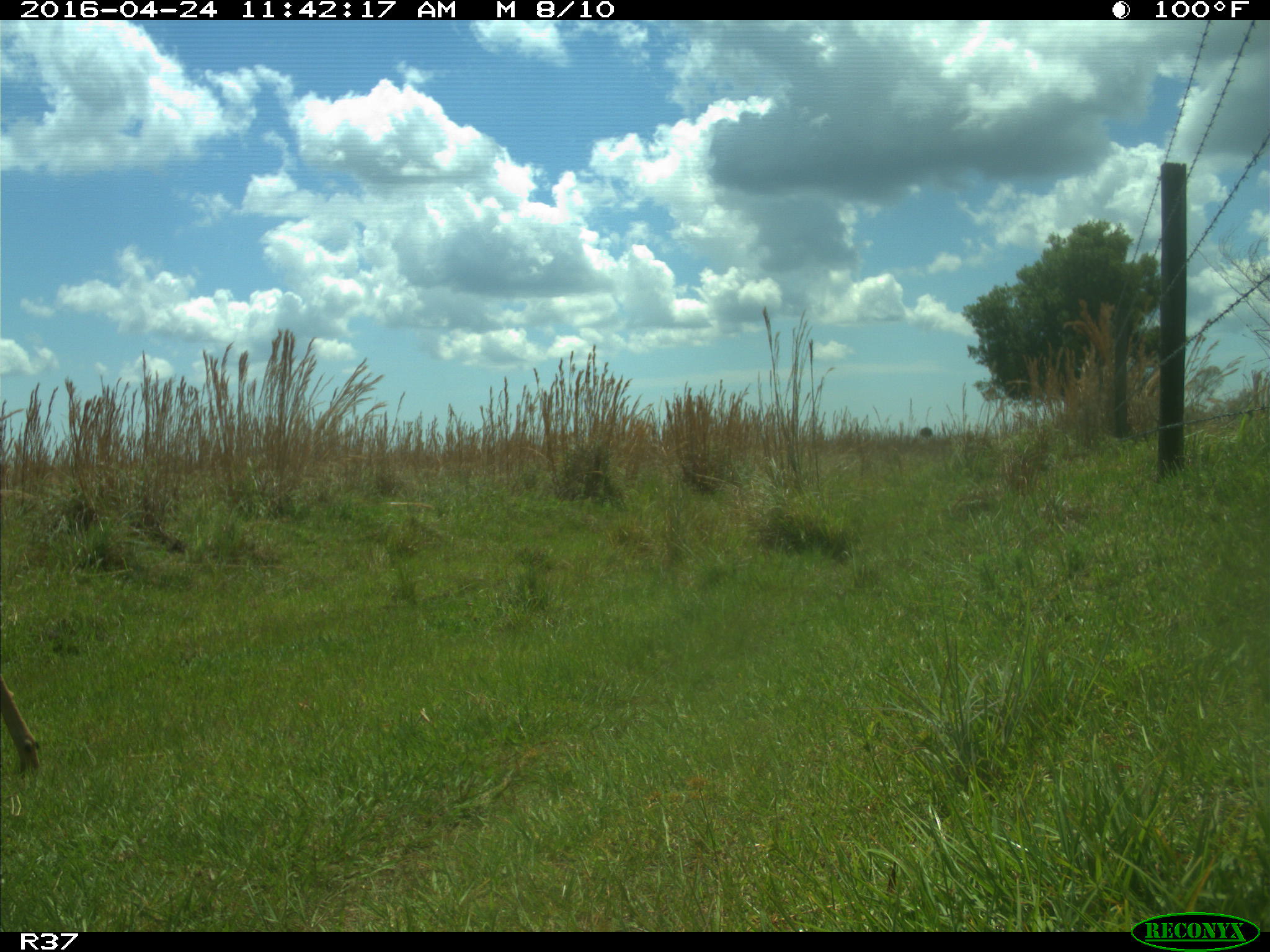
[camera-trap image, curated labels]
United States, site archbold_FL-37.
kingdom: Animalia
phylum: Chordata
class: Mammalia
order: Artiodactyla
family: Cervidae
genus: Odocoileus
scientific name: Odocoileus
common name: deer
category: unidentified deer